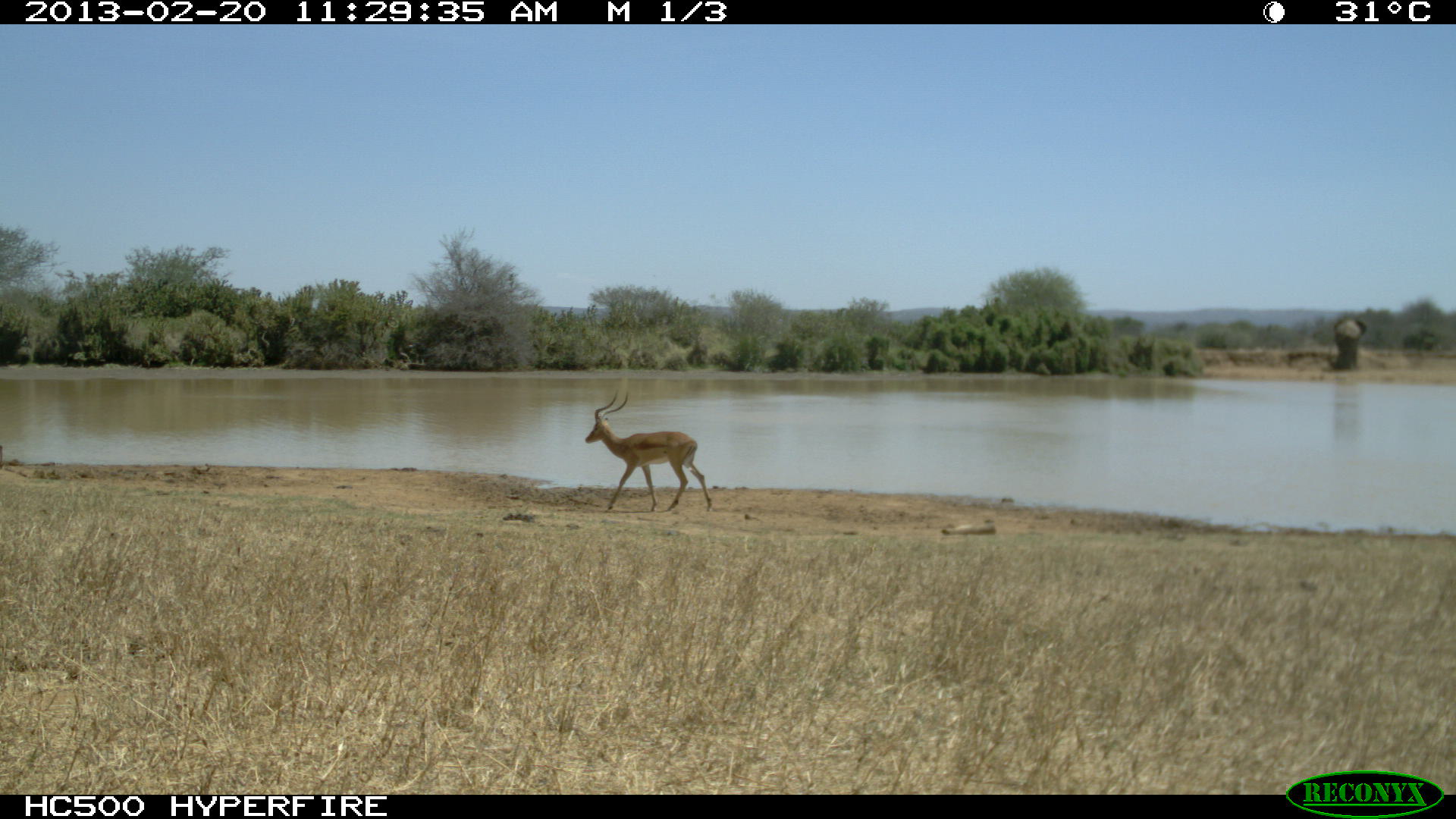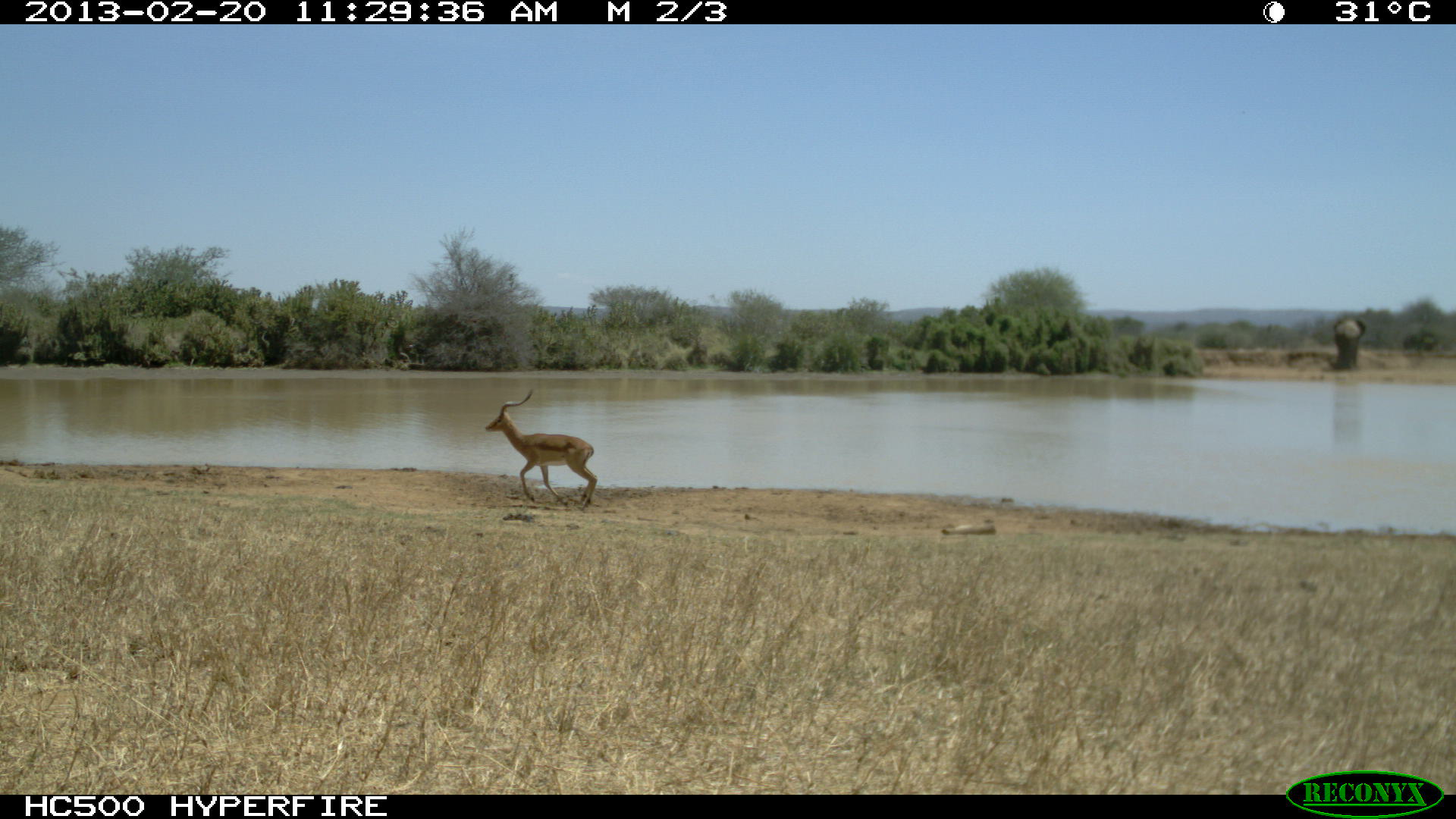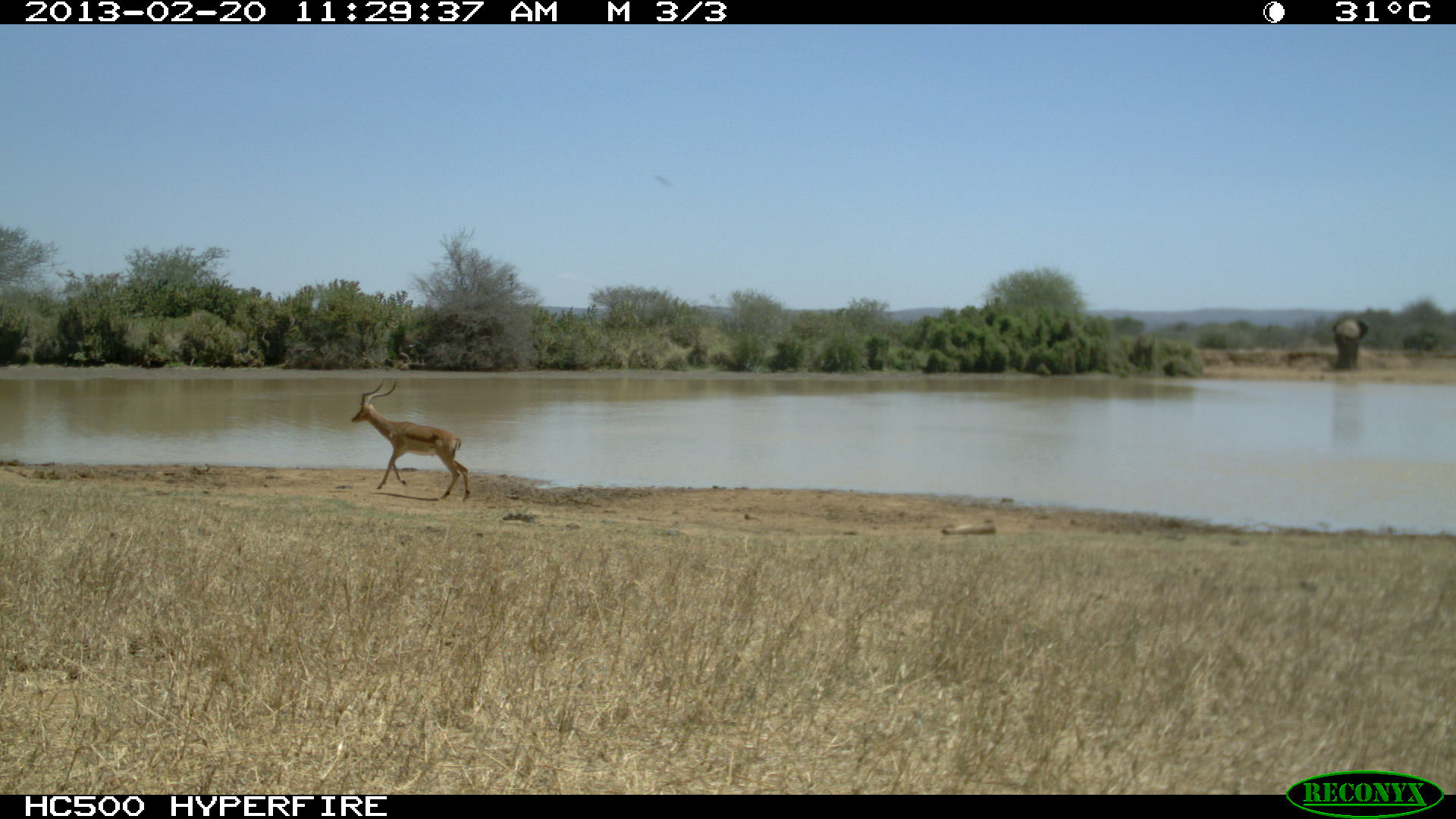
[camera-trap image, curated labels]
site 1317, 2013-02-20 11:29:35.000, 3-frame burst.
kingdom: Animalia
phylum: Chordata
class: Mammalia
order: Artiodactyla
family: Bovidae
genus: Aepyceros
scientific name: Aepyceros melampus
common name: impala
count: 1